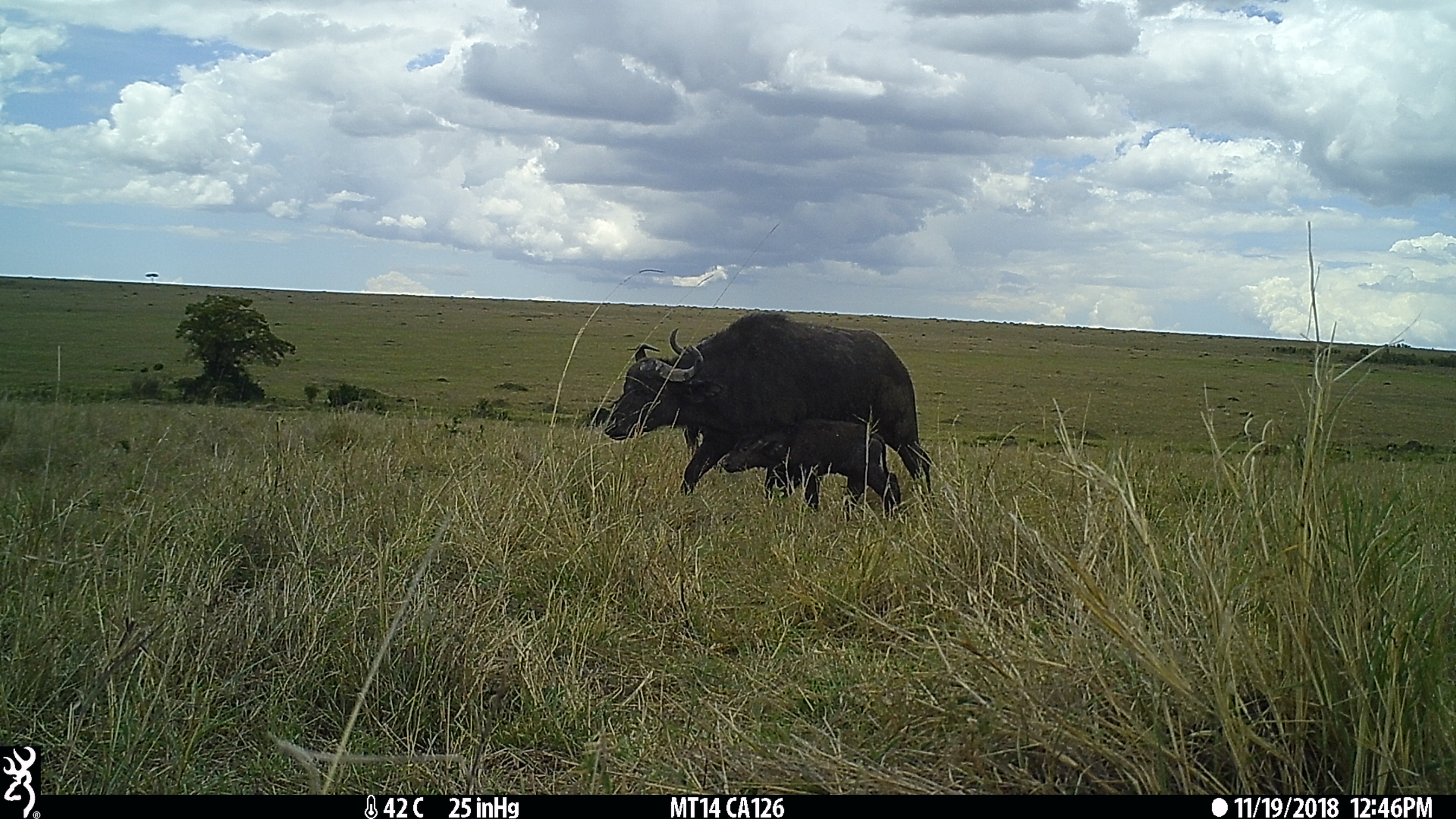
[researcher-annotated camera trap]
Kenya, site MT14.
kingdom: Animalia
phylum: Chordata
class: Mammalia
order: Artiodactyla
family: Bovidae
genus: Syncerus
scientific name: Syncerus caffer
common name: buffalo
Buffalo (Syncerus caffer).